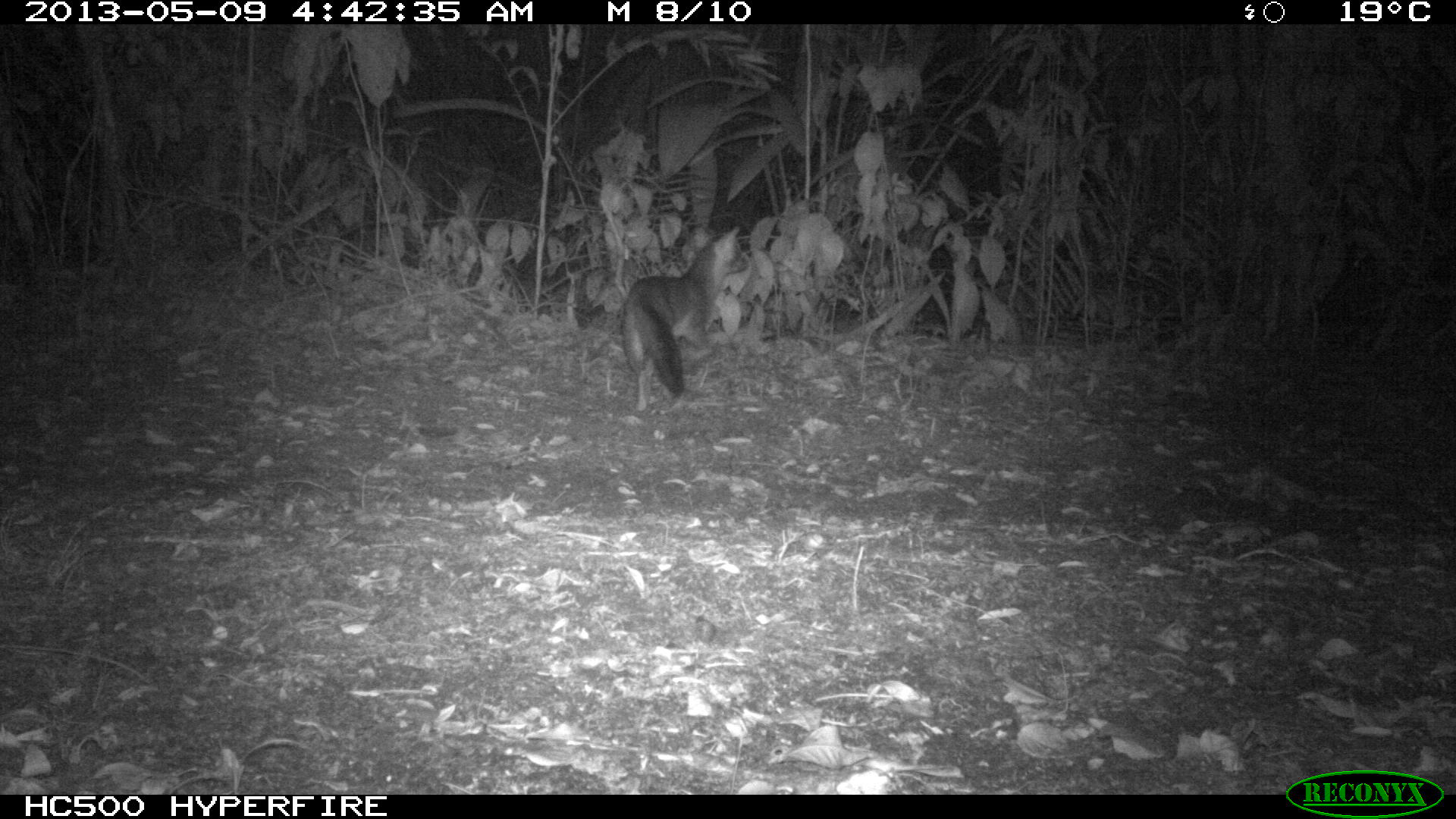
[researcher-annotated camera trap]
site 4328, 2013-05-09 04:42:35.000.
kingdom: Animalia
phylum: Chordata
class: Mammalia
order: Carnivora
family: Canidae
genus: Urocyon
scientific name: Urocyon cinereoargenteus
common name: gray fox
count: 1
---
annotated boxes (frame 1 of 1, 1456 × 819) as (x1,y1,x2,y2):
urocyon cinereoargenteus: (619,224,750,410)